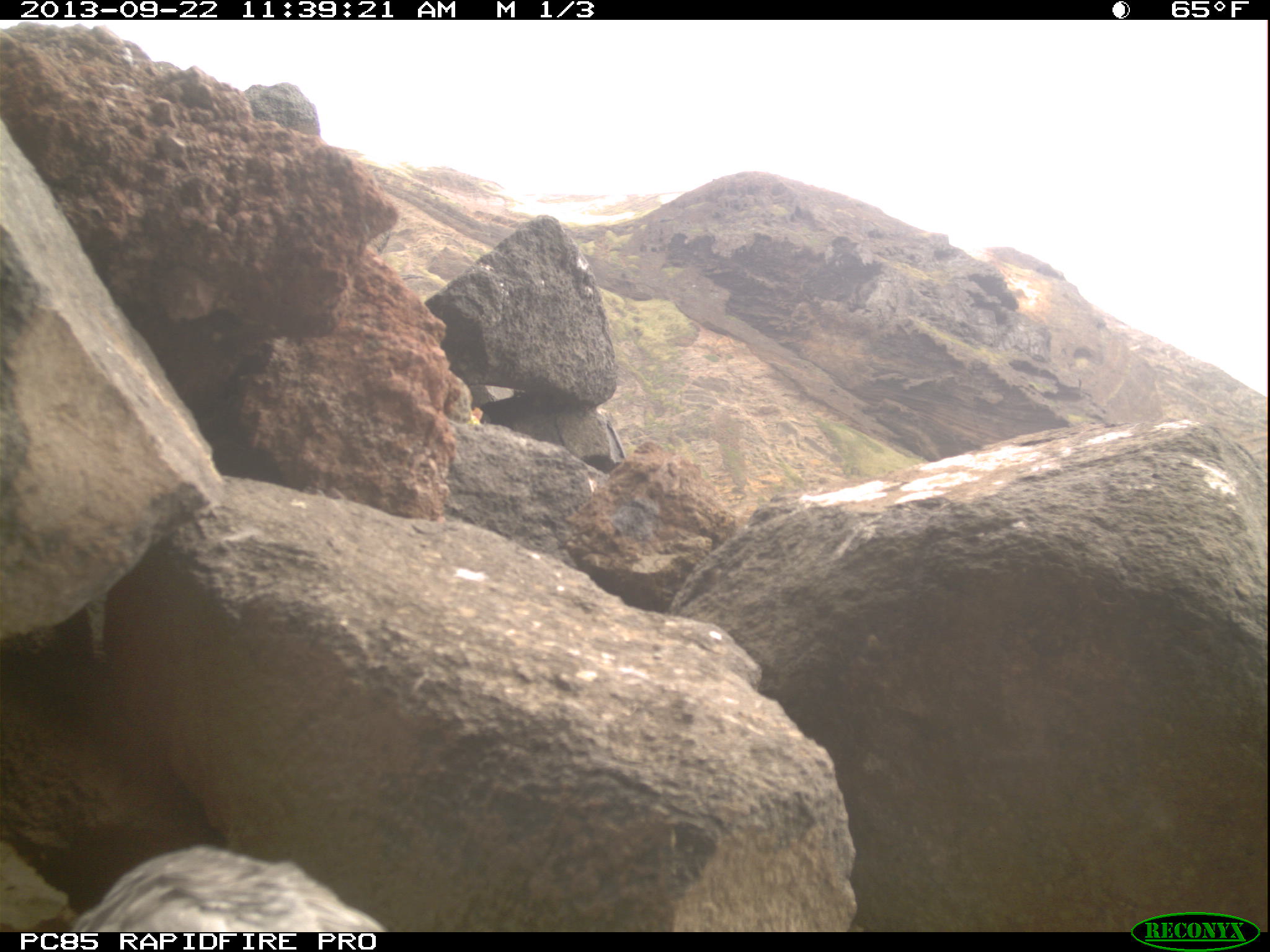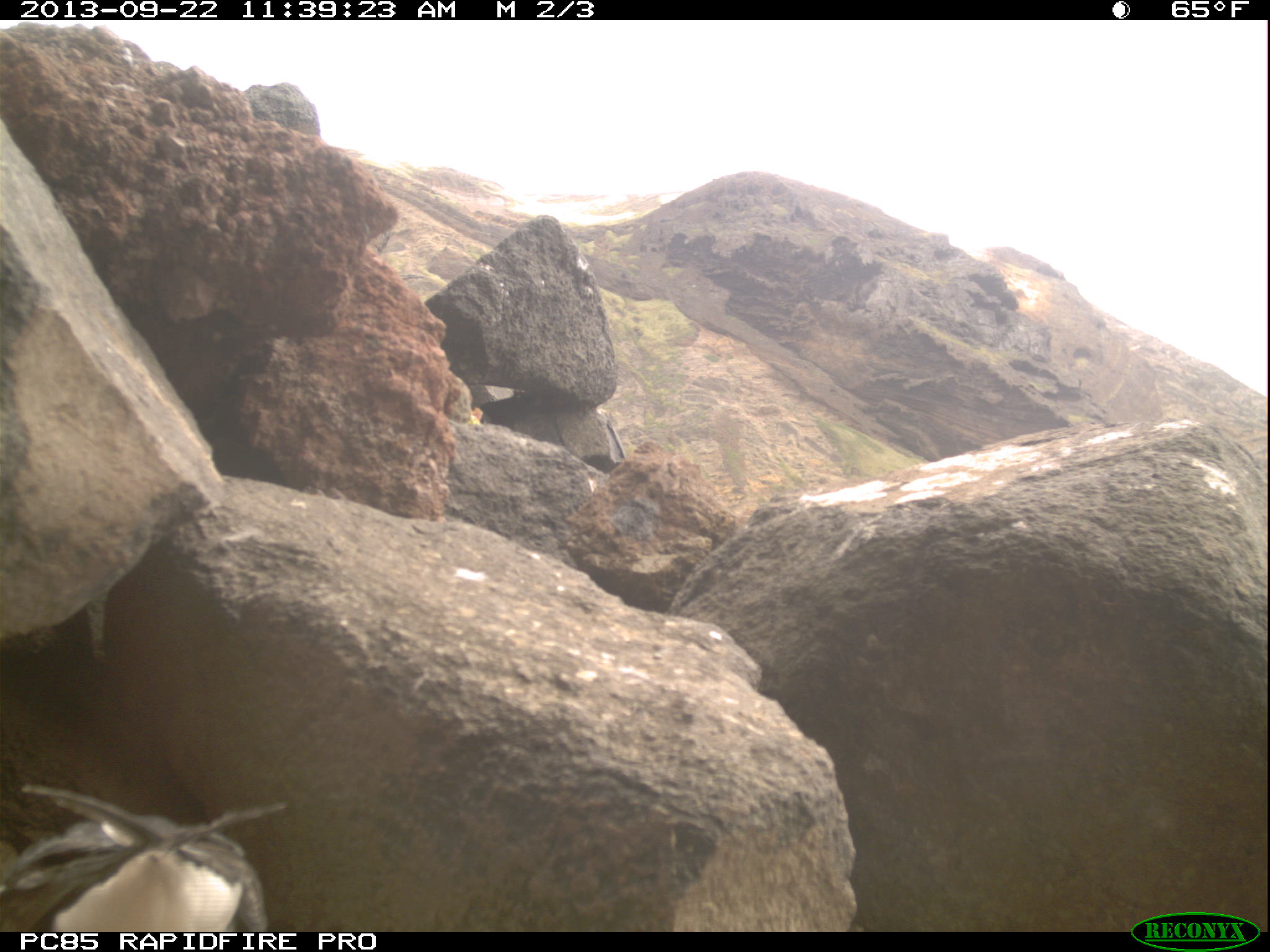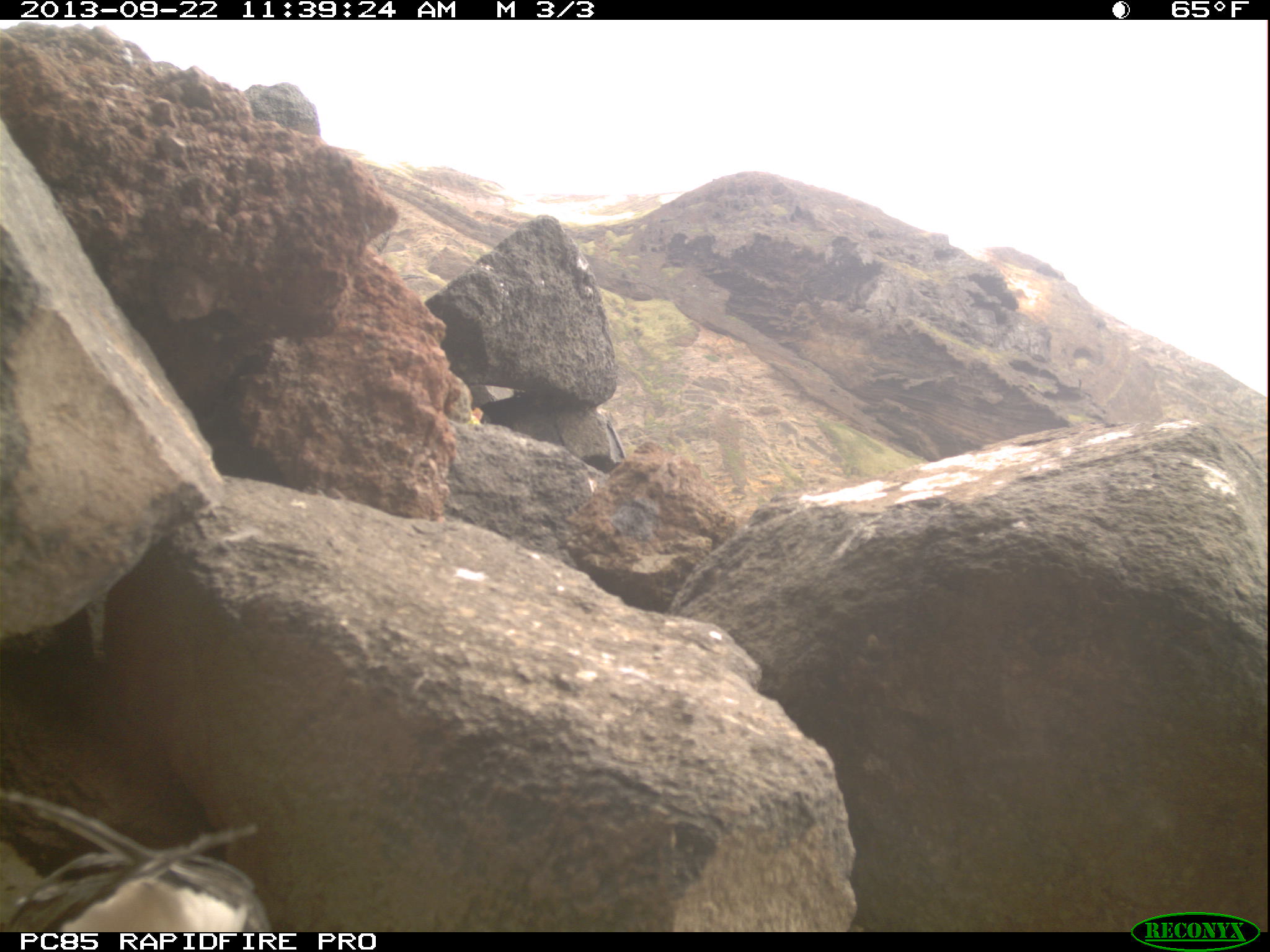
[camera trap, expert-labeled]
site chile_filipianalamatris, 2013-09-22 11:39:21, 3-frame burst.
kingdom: Animalia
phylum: Chordata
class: Aves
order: Procellariiformes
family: Procellariidae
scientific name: Procellariidae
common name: petrel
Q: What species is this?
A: Petrel (Procellariidae).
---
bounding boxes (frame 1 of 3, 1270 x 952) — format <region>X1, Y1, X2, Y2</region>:
petrel: <region>19, 843, 398, 932</region>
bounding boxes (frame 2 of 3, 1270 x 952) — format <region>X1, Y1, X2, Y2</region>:
petrel: <region>0, 764, 271, 934</region>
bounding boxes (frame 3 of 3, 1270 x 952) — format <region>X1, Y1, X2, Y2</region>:
petrel: <region>12, 790, 267, 934</region>